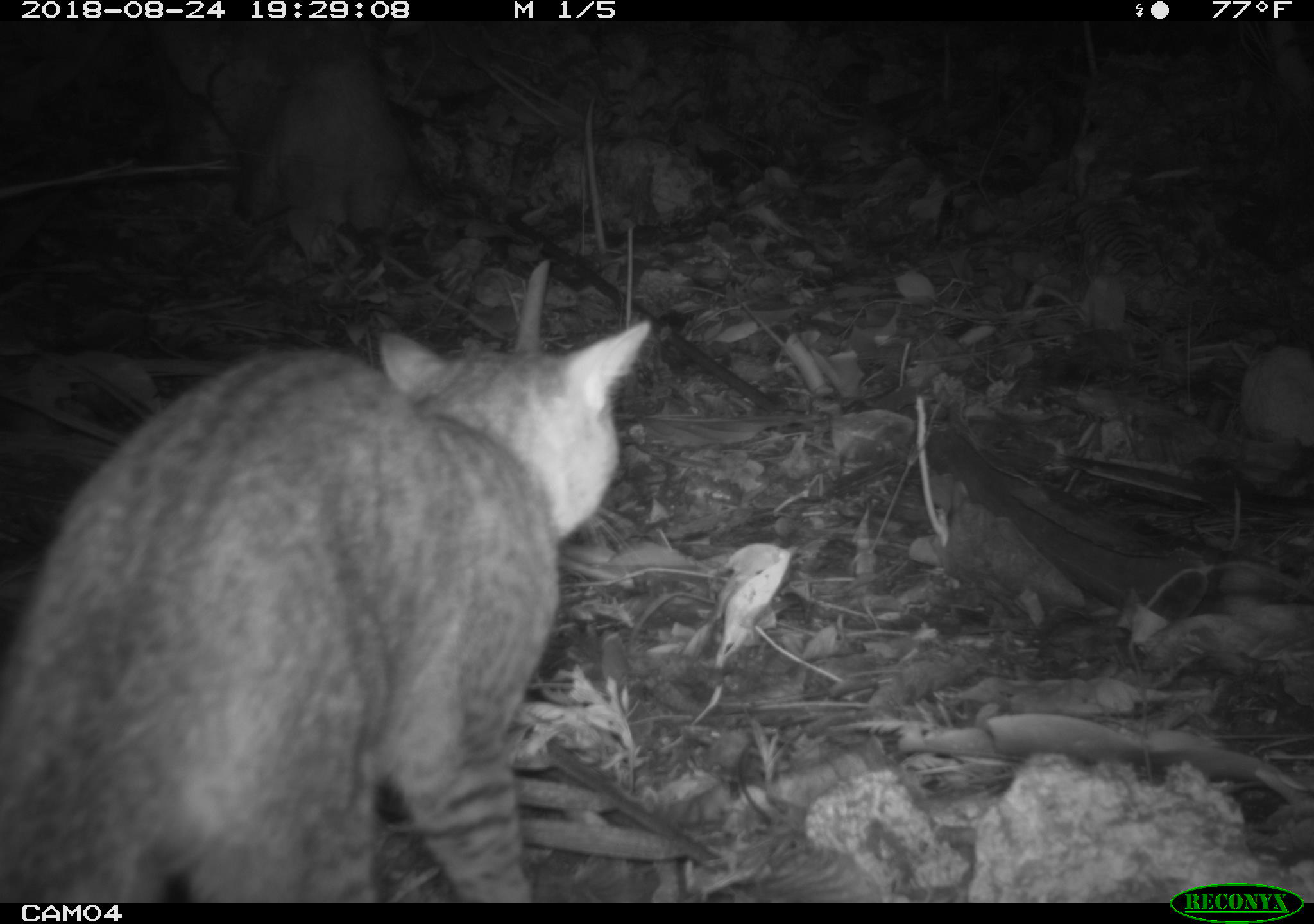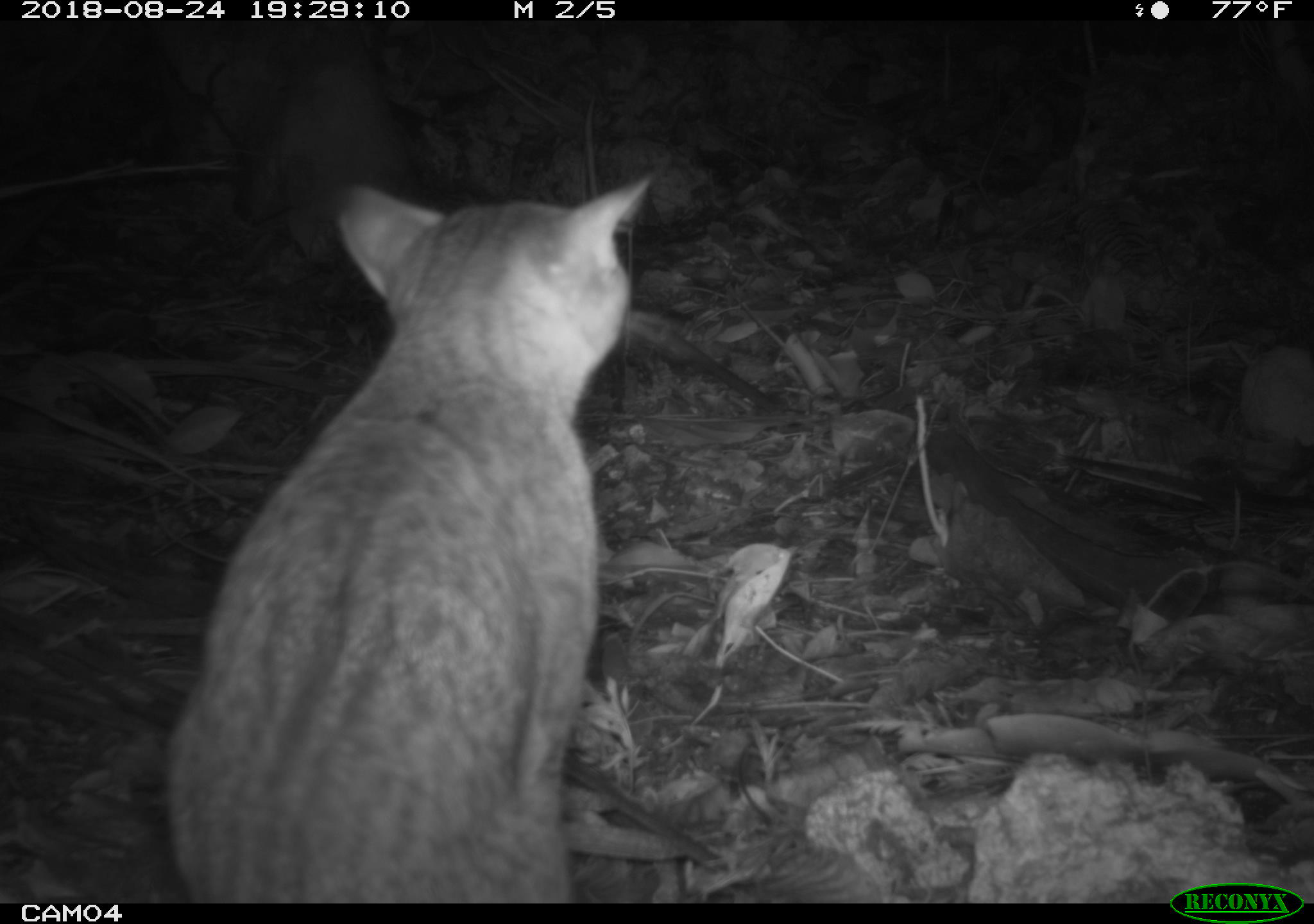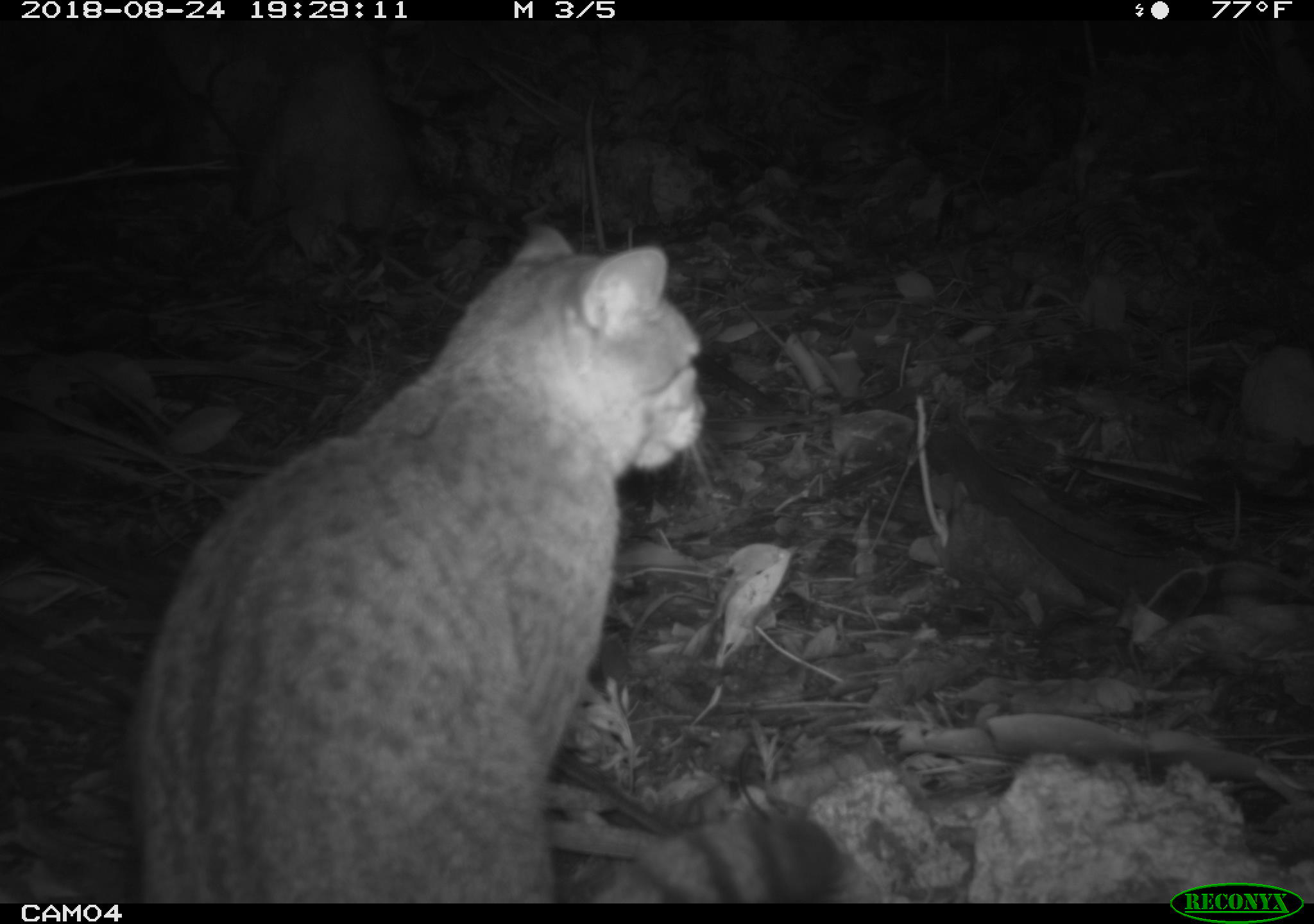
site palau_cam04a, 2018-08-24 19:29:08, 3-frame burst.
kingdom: Animalia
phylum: Chordata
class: Mammalia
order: Carnivora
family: Felidae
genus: Felis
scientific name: Felis catus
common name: cat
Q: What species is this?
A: Cat (Felis catus).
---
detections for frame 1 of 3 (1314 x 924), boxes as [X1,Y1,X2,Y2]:
cat: [0,298,672,894]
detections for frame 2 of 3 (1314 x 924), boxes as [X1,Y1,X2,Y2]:
cat: [156,160,645,900]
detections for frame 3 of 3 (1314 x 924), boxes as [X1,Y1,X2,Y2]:
cat: [119,210,710,898]